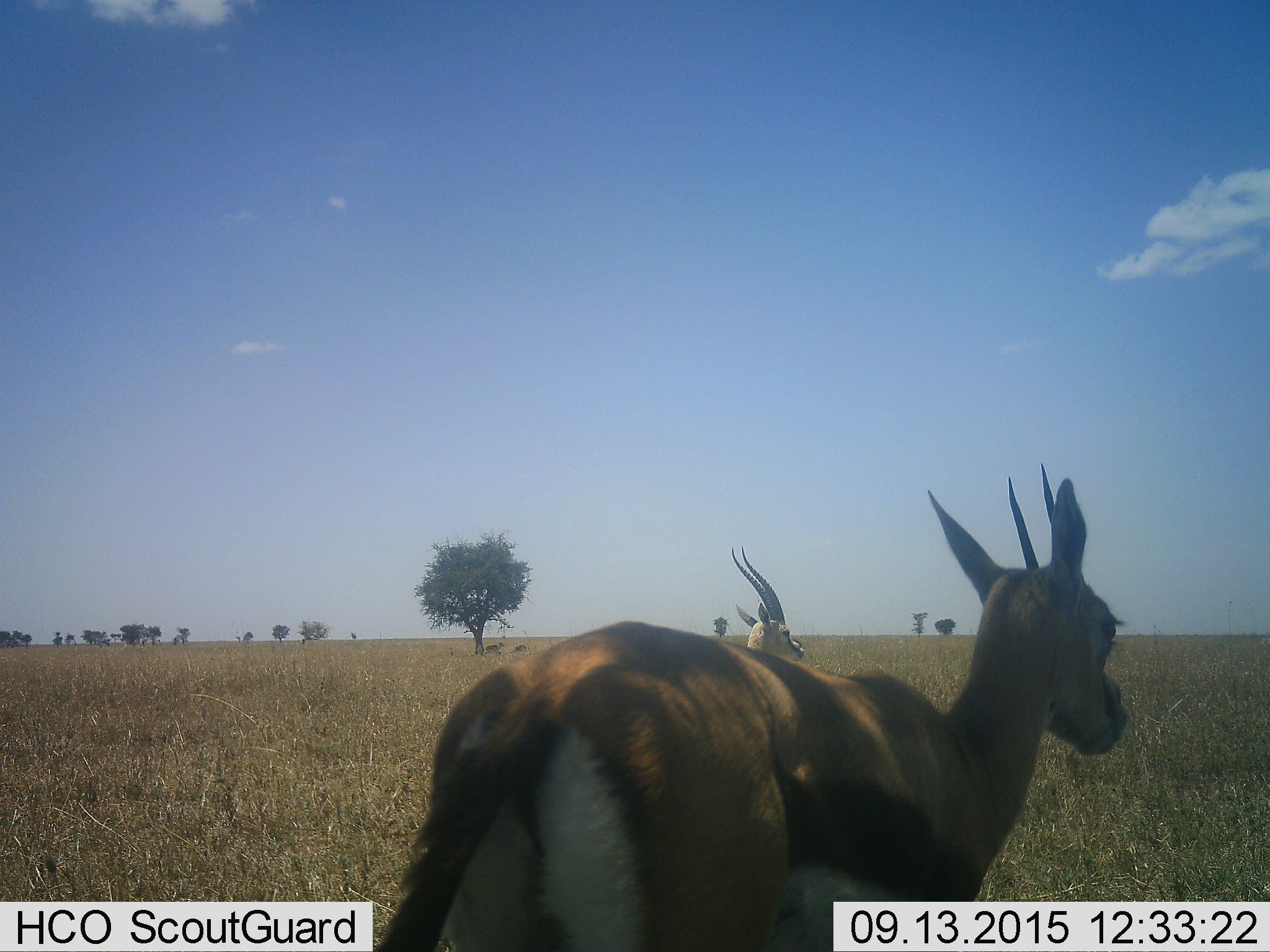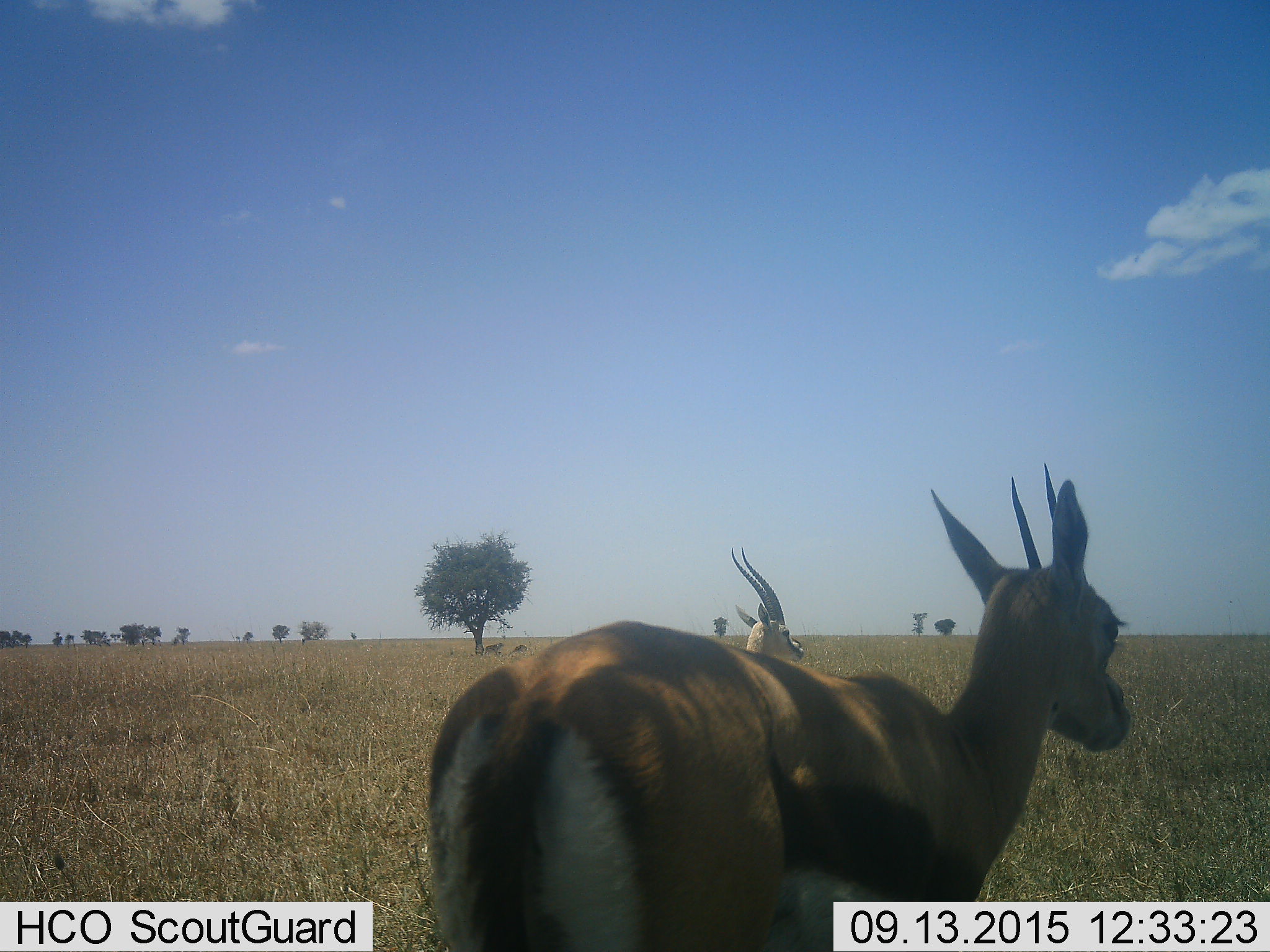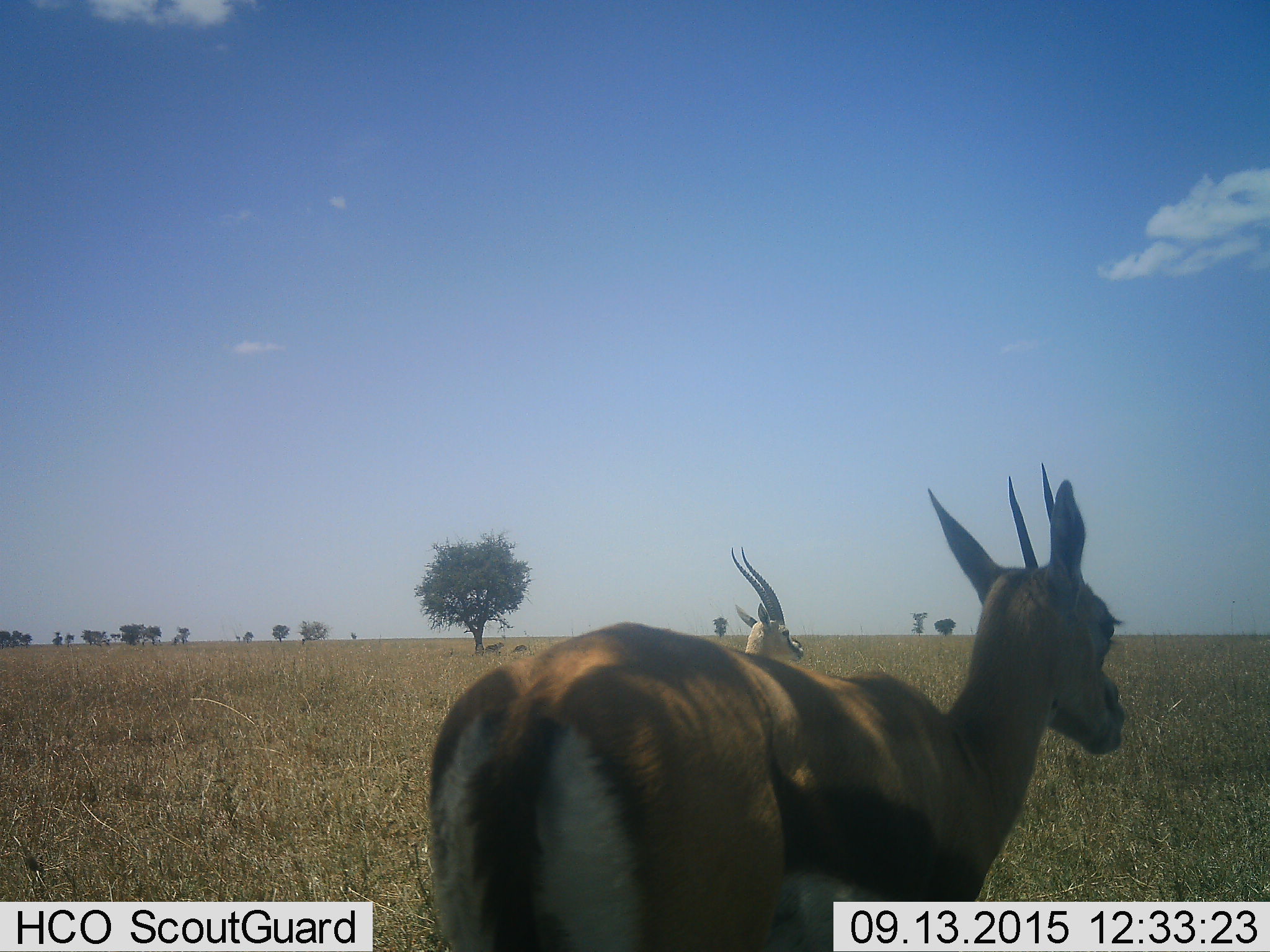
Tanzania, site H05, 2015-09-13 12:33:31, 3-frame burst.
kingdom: Animalia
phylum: Chordata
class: Mammalia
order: Artiodactyla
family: Bovidae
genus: Eudorcas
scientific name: Eudorcas thomsonii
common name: thomson's gazelle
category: gazellethomsons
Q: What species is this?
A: Gazellethomsons (thomson's gazelle) (Eudorcas thomsonii).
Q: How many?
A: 2.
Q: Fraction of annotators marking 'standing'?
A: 100%.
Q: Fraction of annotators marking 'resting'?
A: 20%.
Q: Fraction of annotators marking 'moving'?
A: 20%.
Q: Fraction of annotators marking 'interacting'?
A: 0%.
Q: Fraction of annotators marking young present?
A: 0%.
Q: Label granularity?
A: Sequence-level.